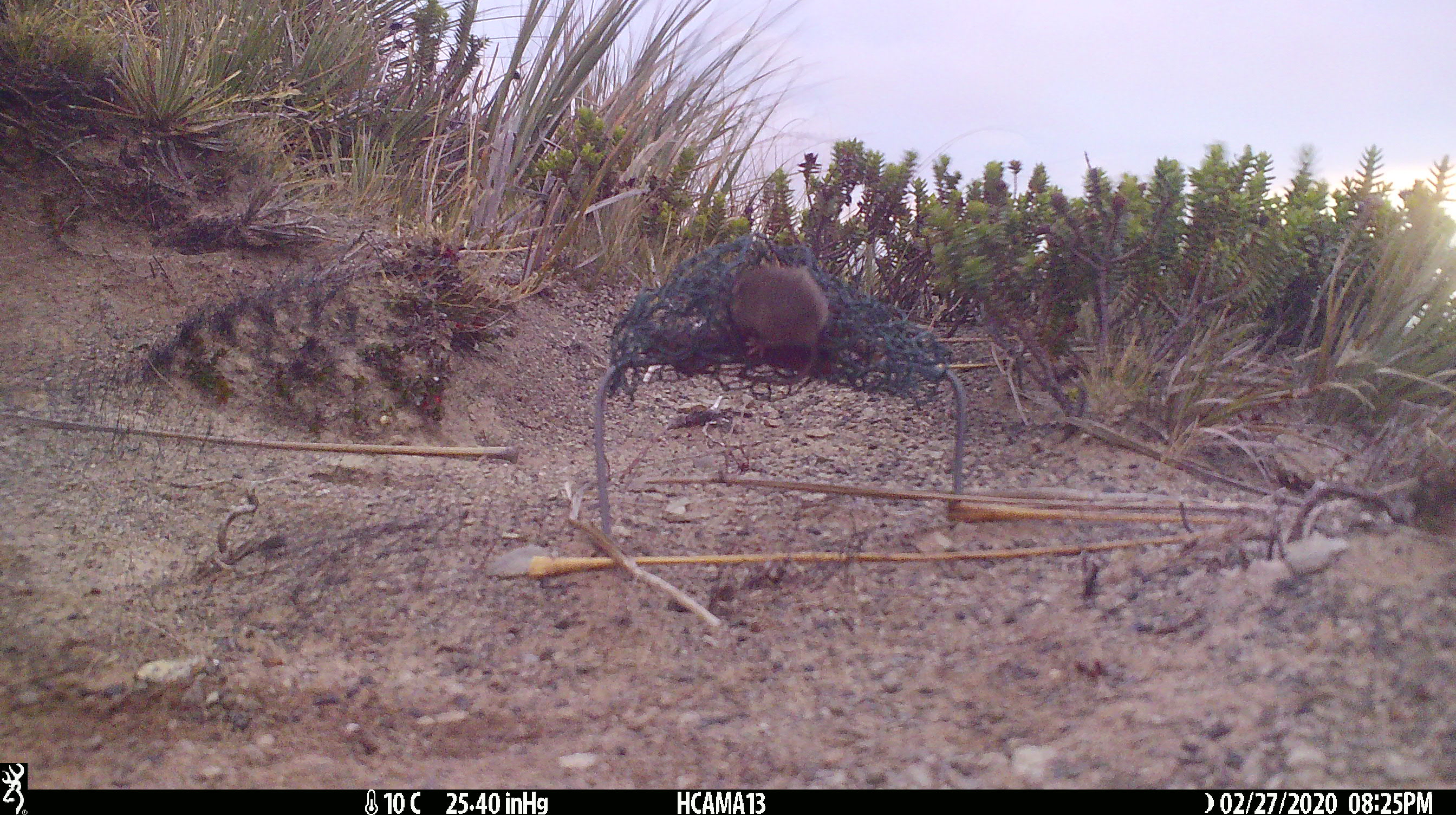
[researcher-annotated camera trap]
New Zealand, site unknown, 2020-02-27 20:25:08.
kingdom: Animalia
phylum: Chordata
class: Mammalia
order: Rodentia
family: Muridae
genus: Mus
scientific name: Mus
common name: mouse